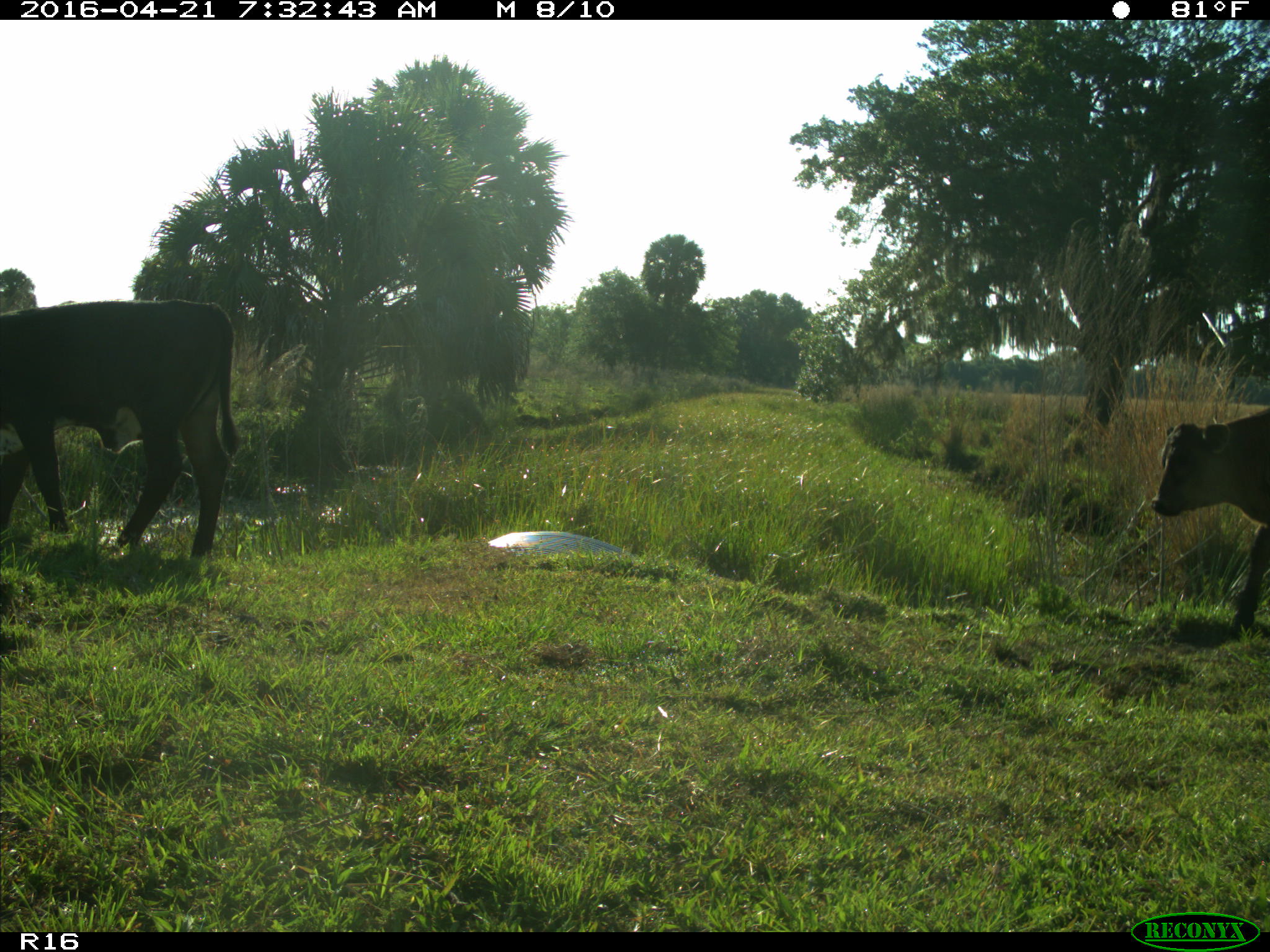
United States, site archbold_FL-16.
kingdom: Animalia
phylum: Chordata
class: Mammalia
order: Artiodactyla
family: Bovidae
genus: Bos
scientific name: Bos taurus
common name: domestic cow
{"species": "Bos taurus (domestic cow)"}